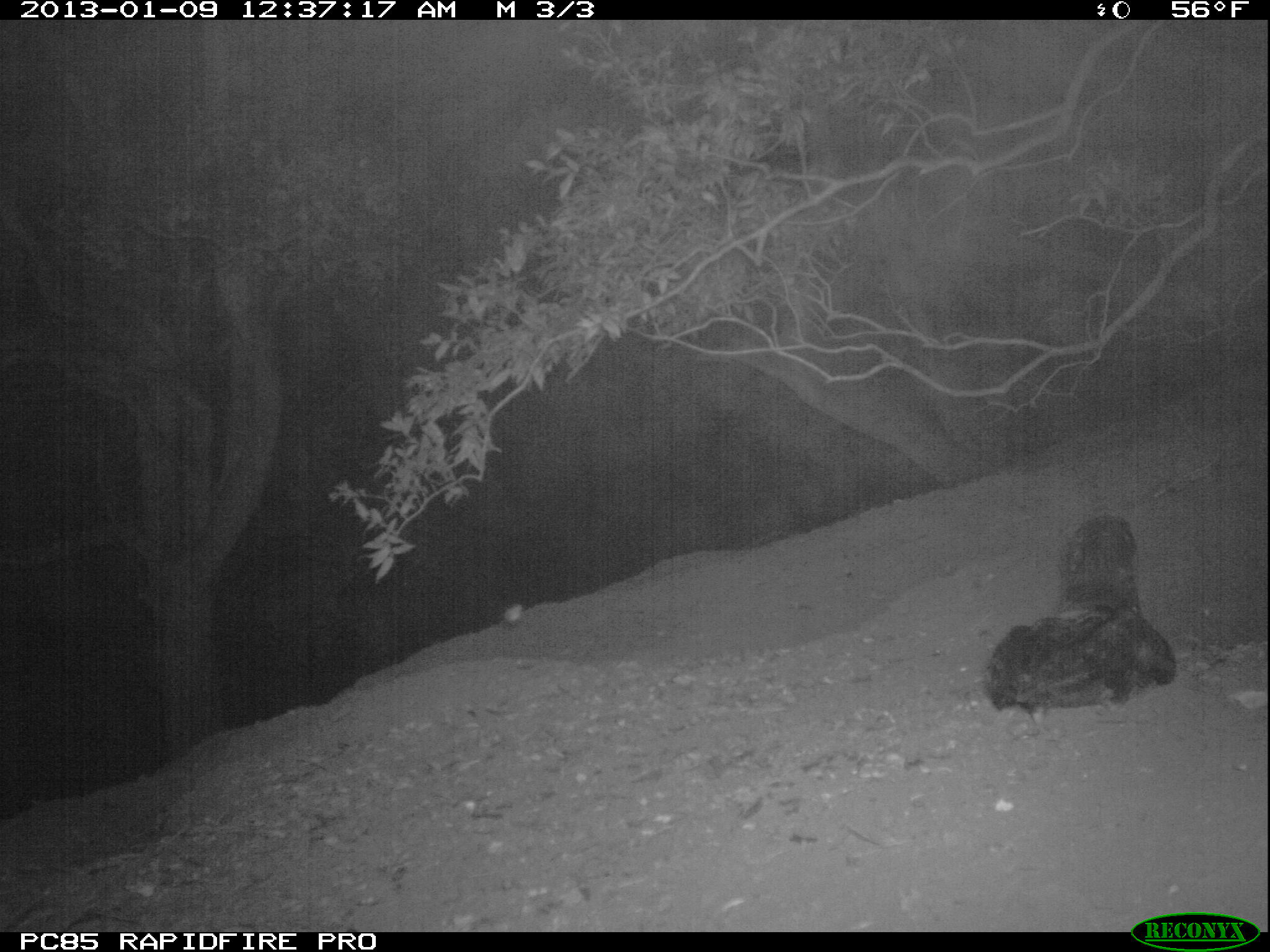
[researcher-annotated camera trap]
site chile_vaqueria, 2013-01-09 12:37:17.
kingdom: Animalia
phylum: Chordata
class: Aves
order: Procellariiformes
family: Procellariidae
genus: Calonectris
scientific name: Calonectris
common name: shearwater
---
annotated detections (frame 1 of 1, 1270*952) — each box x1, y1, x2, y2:
shearwater: 980, 513, 1179, 723